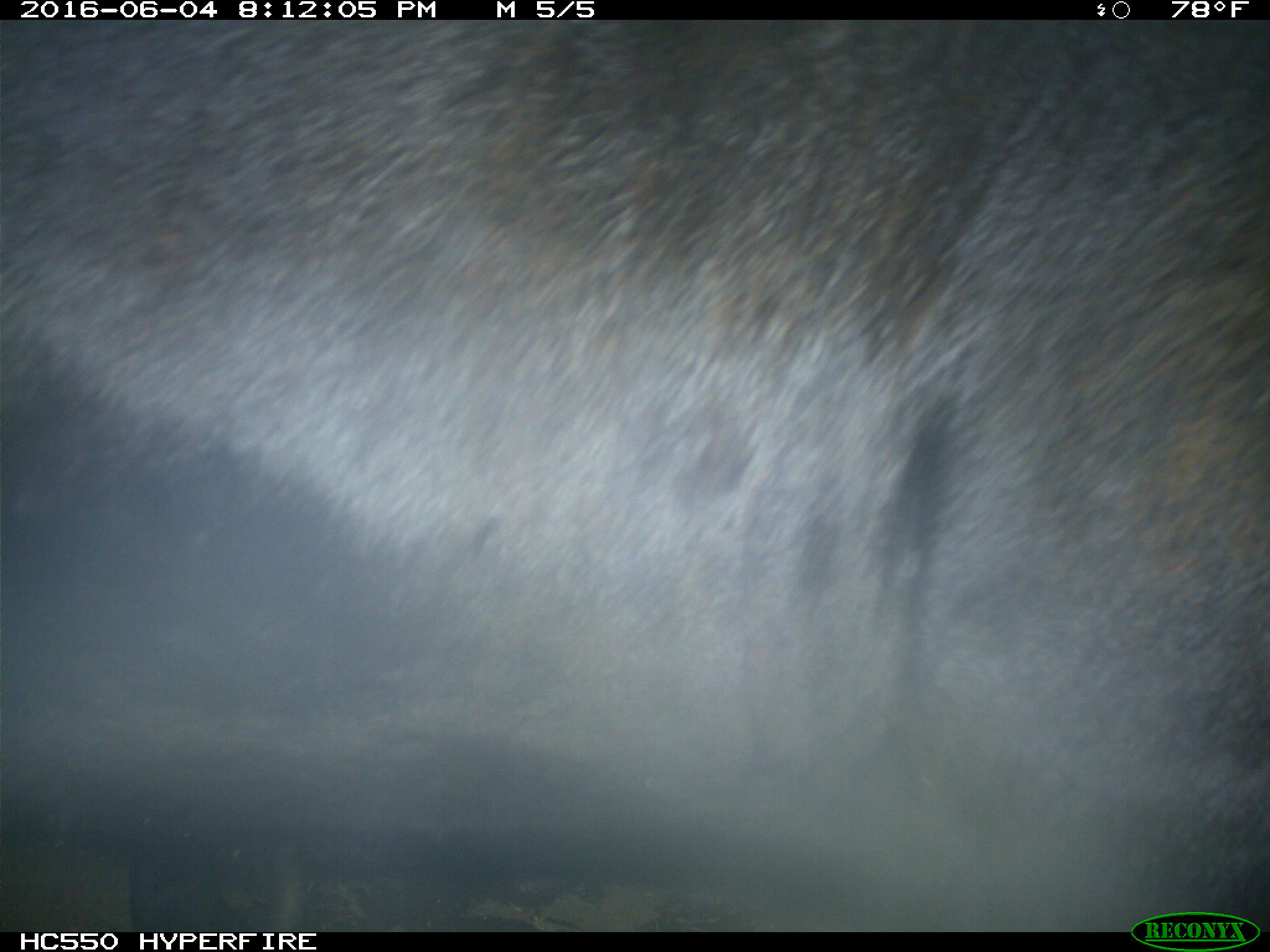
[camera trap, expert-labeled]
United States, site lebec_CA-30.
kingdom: Animalia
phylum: Chordata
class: Mammalia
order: Artiodactyla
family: Bovidae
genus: Bos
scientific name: Bos taurus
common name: domestic cow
Bos taurus (domestic cow).